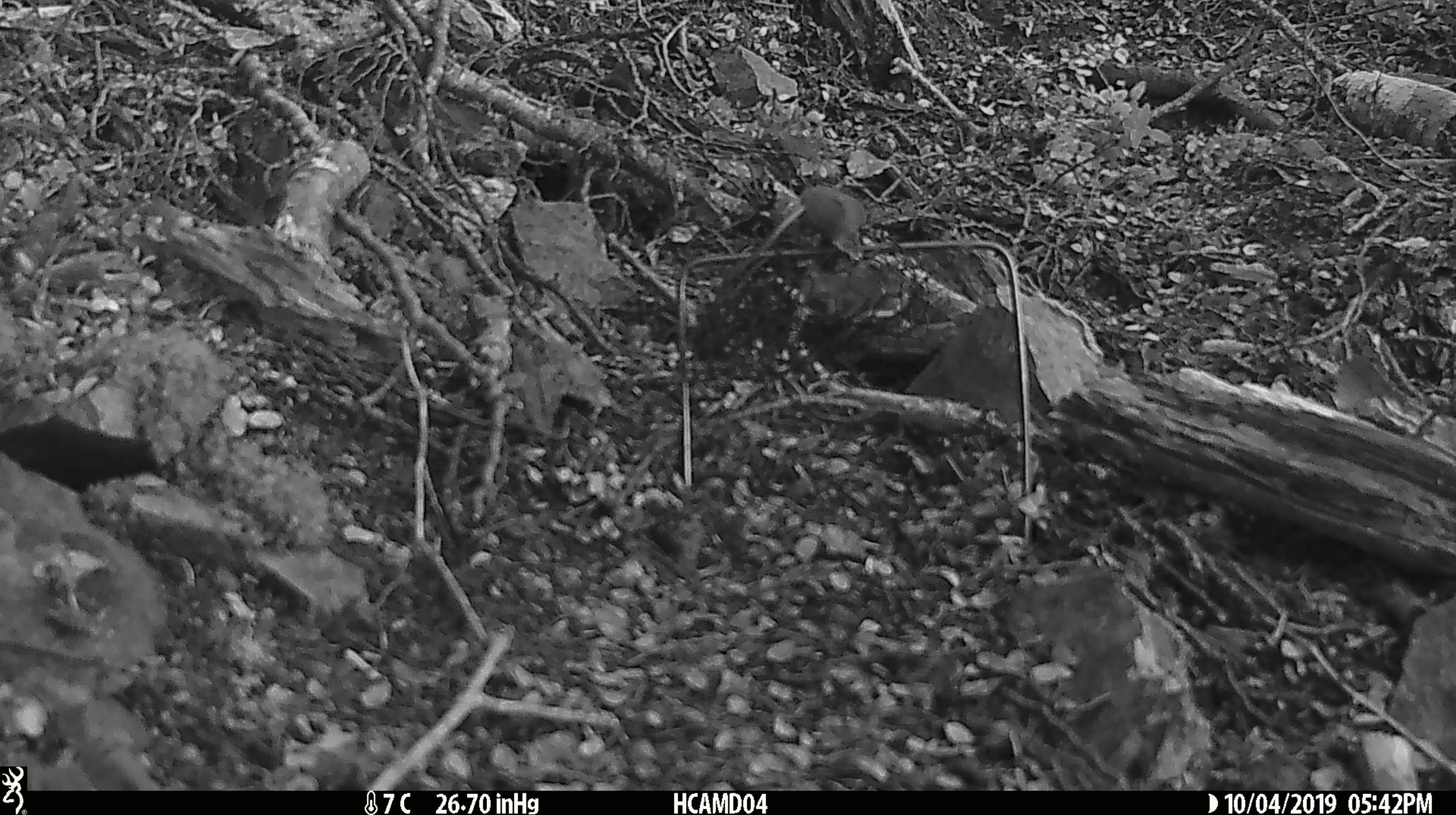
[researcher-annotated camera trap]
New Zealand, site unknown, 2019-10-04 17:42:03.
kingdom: Animalia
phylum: Chordata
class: Mammalia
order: Rodentia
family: Muridae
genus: Mus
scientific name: Mus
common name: mouse